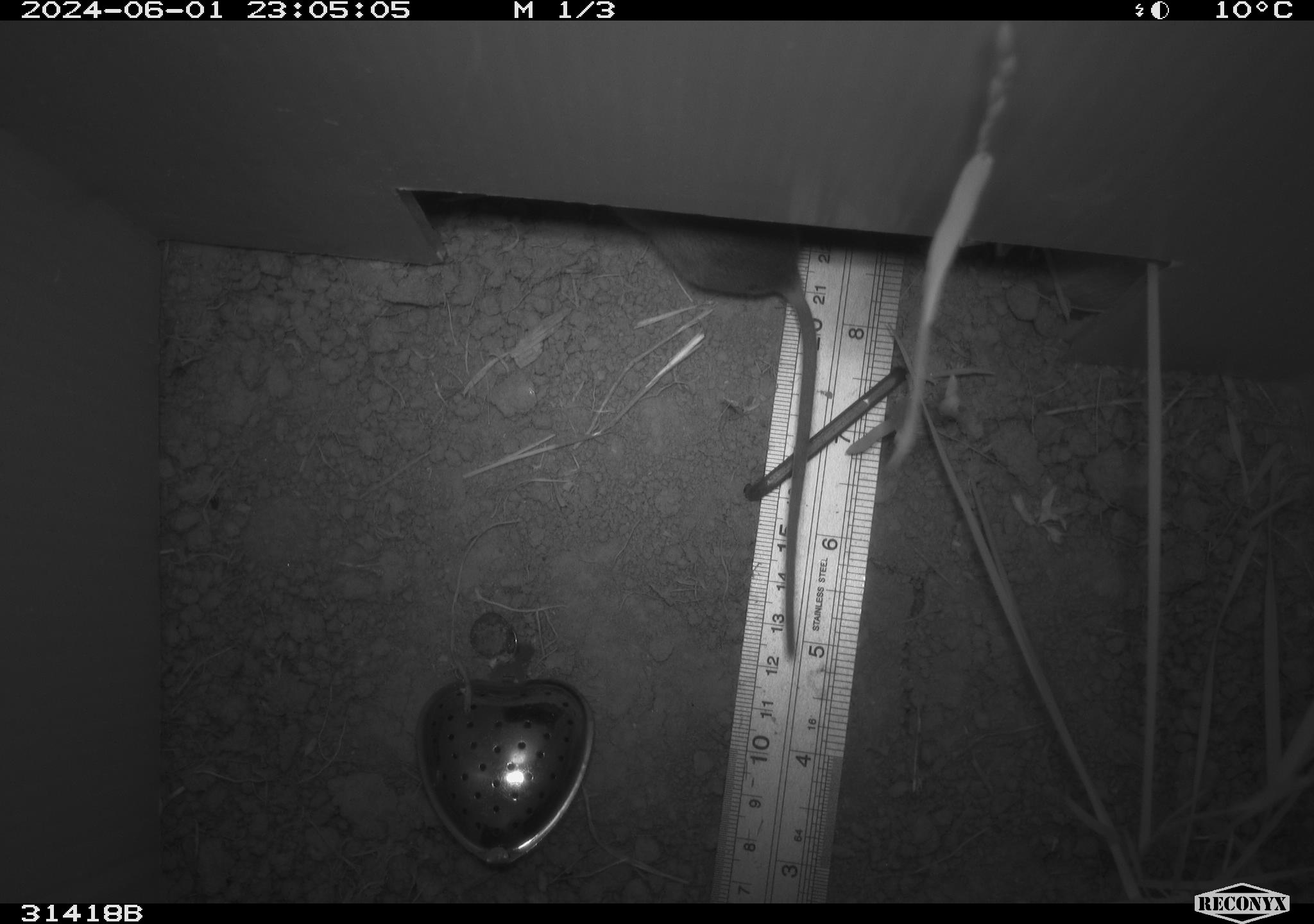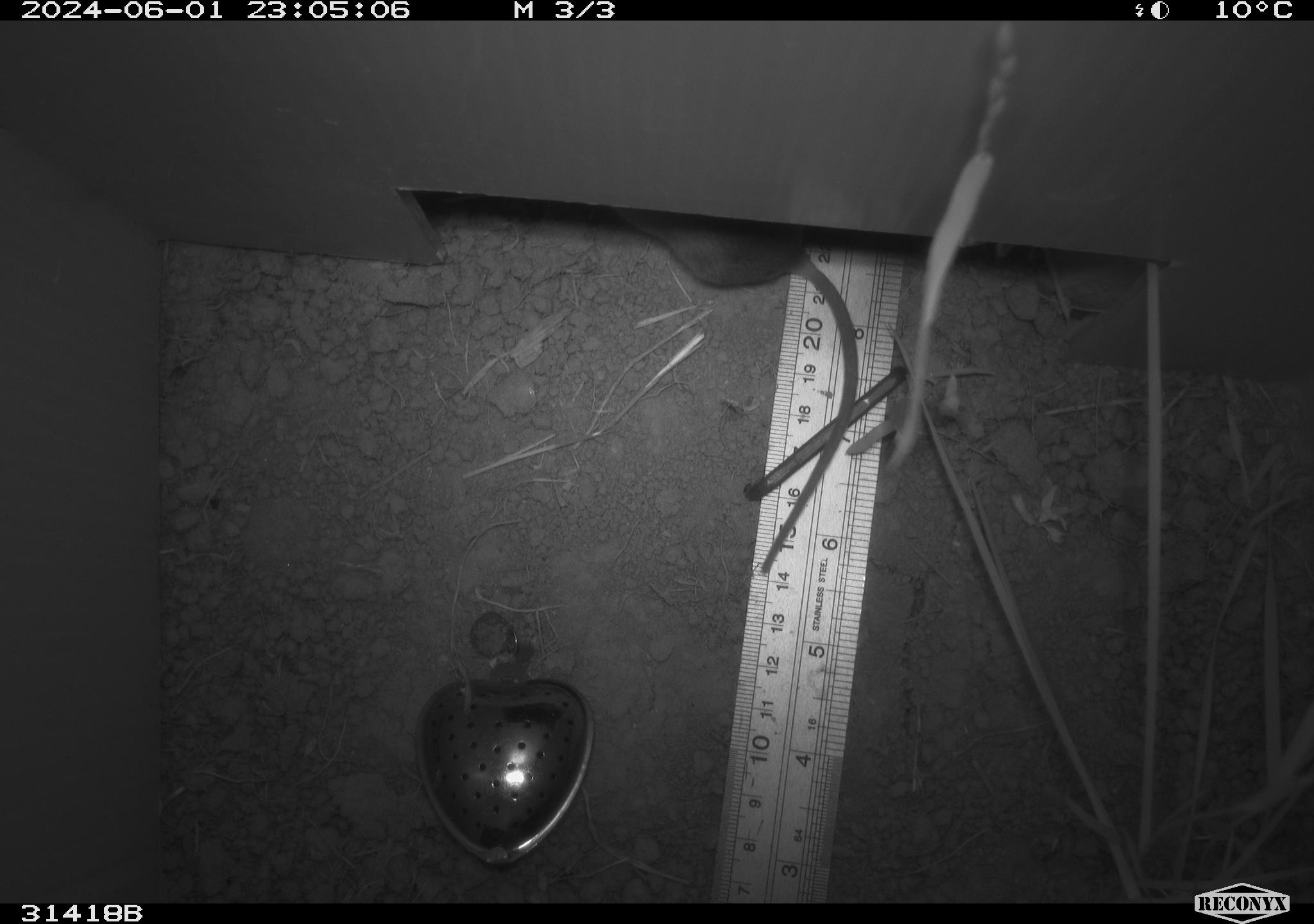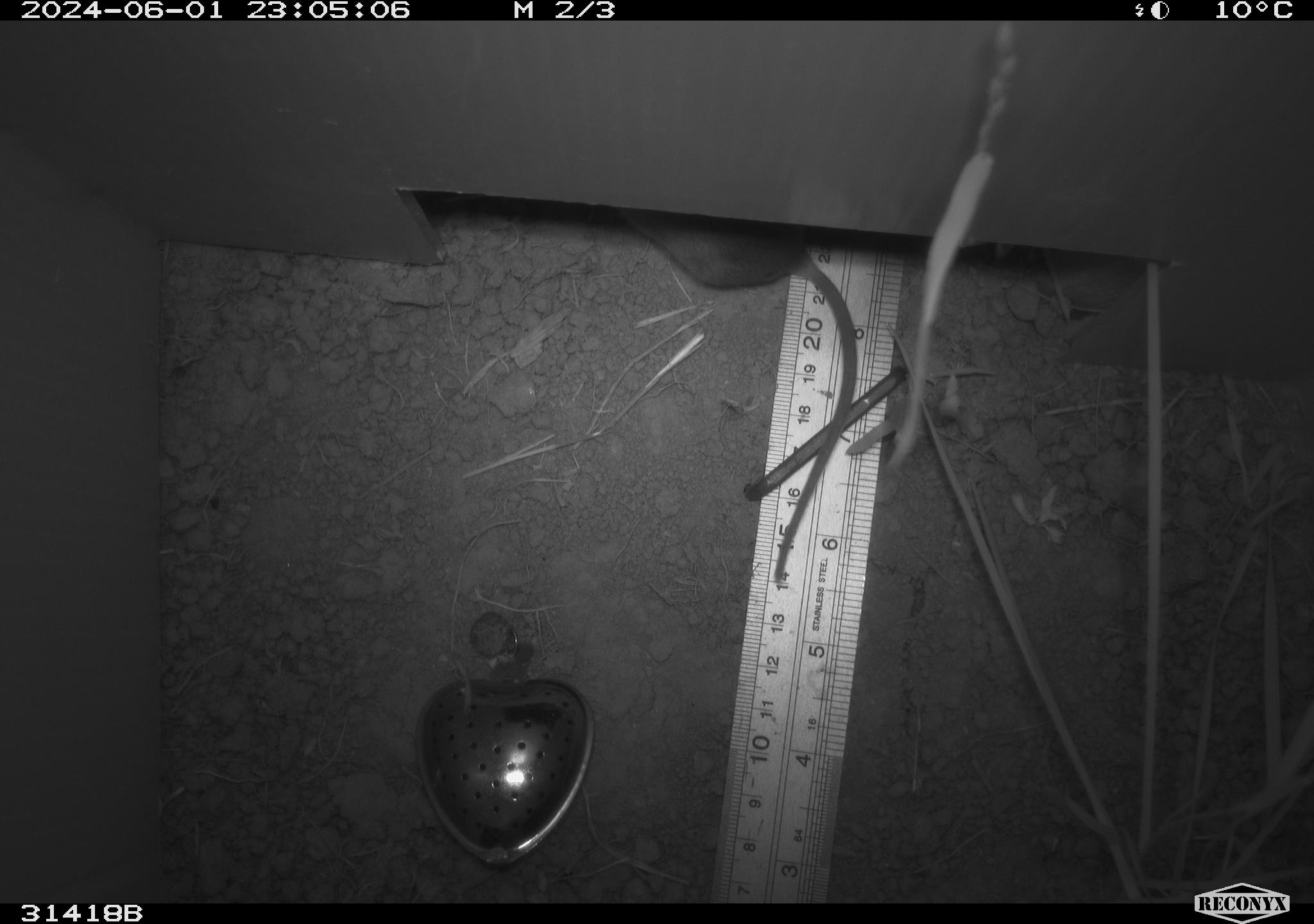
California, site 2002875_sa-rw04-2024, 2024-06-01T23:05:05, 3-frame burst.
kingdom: Animalia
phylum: Chordata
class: Mammalia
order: Rodentia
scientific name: Rodentia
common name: rodent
Rodent (Rodentia).